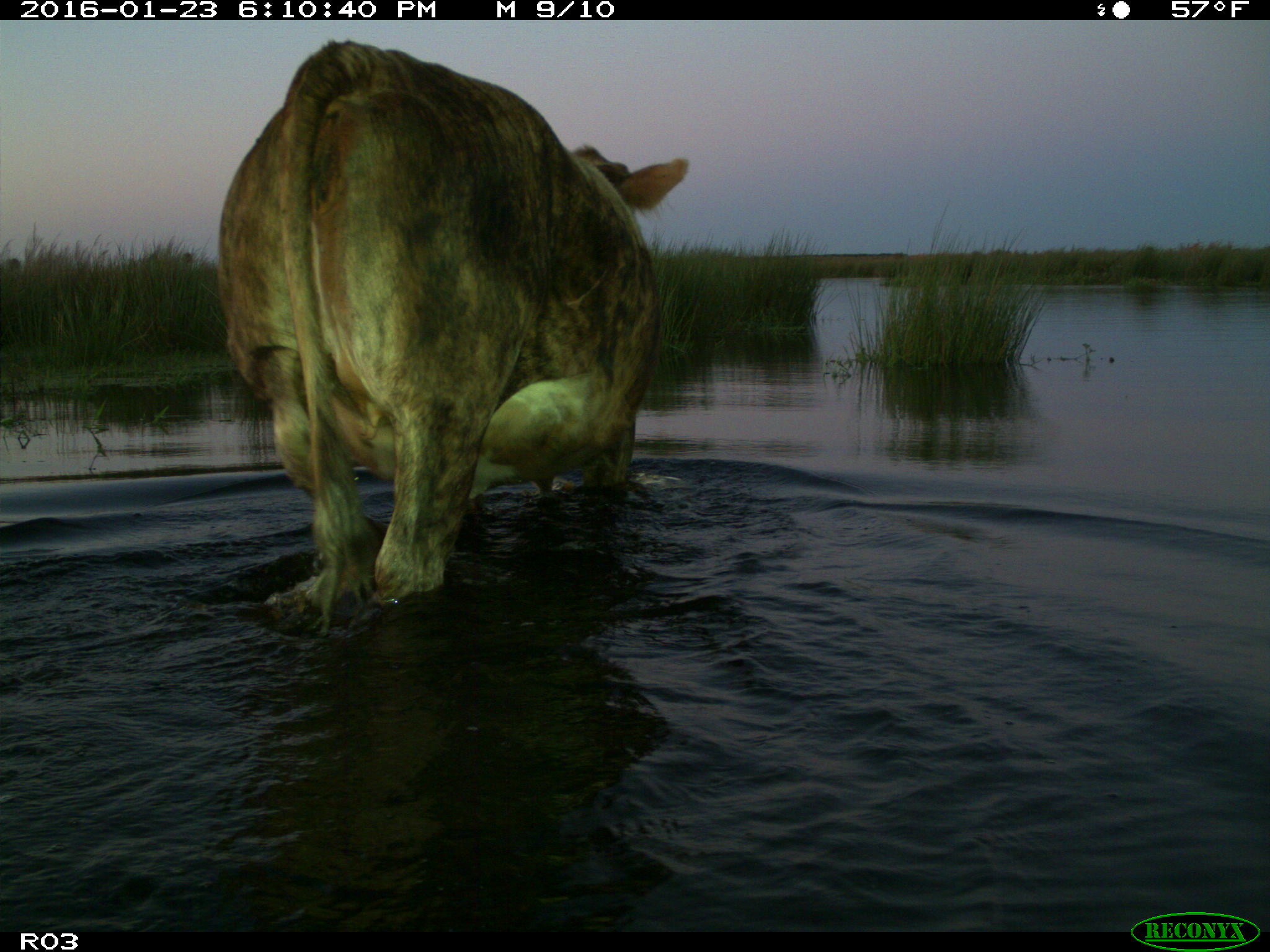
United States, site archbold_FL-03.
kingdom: Animalia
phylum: Chordata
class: Mammalia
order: Artiodactyla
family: Bovidae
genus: Bos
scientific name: Bos taurus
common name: domestic cow